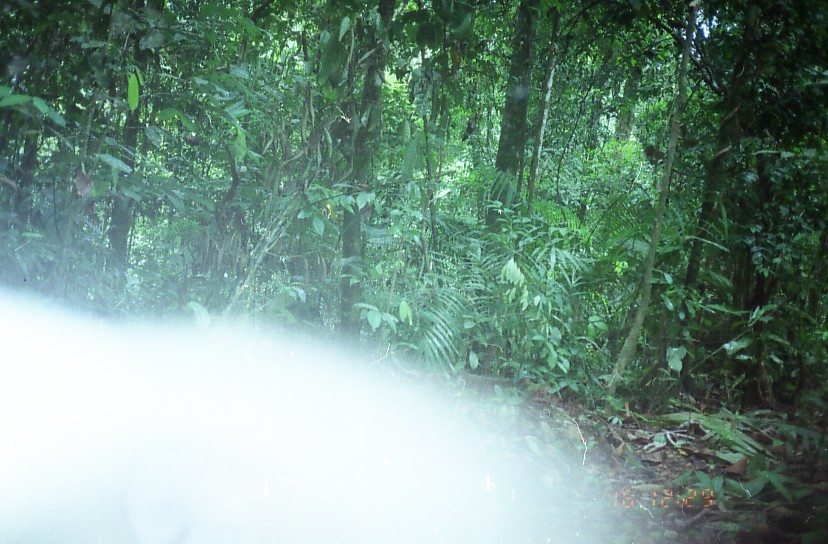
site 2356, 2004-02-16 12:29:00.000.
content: unidentified animal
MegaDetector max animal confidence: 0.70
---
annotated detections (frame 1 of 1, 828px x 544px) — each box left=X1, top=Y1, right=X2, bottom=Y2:
unknown: left=0, top=280, right=673, bottom=543